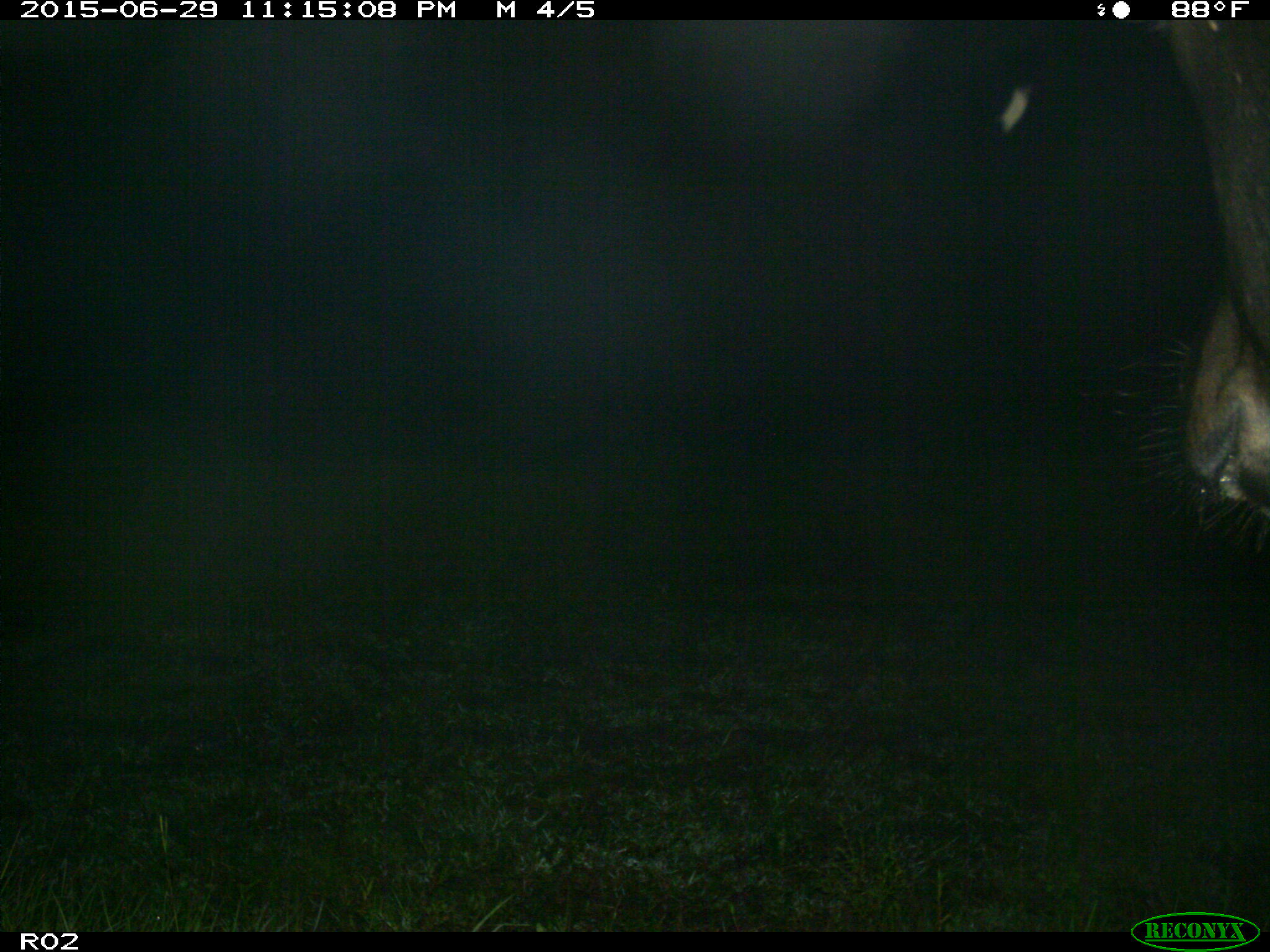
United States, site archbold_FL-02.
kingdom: Animalia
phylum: Chordata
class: Mammalia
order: Artiodactyla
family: Bovidae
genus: Bos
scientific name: Bos taurus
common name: domestic cow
Bos taurus (domestic cow).